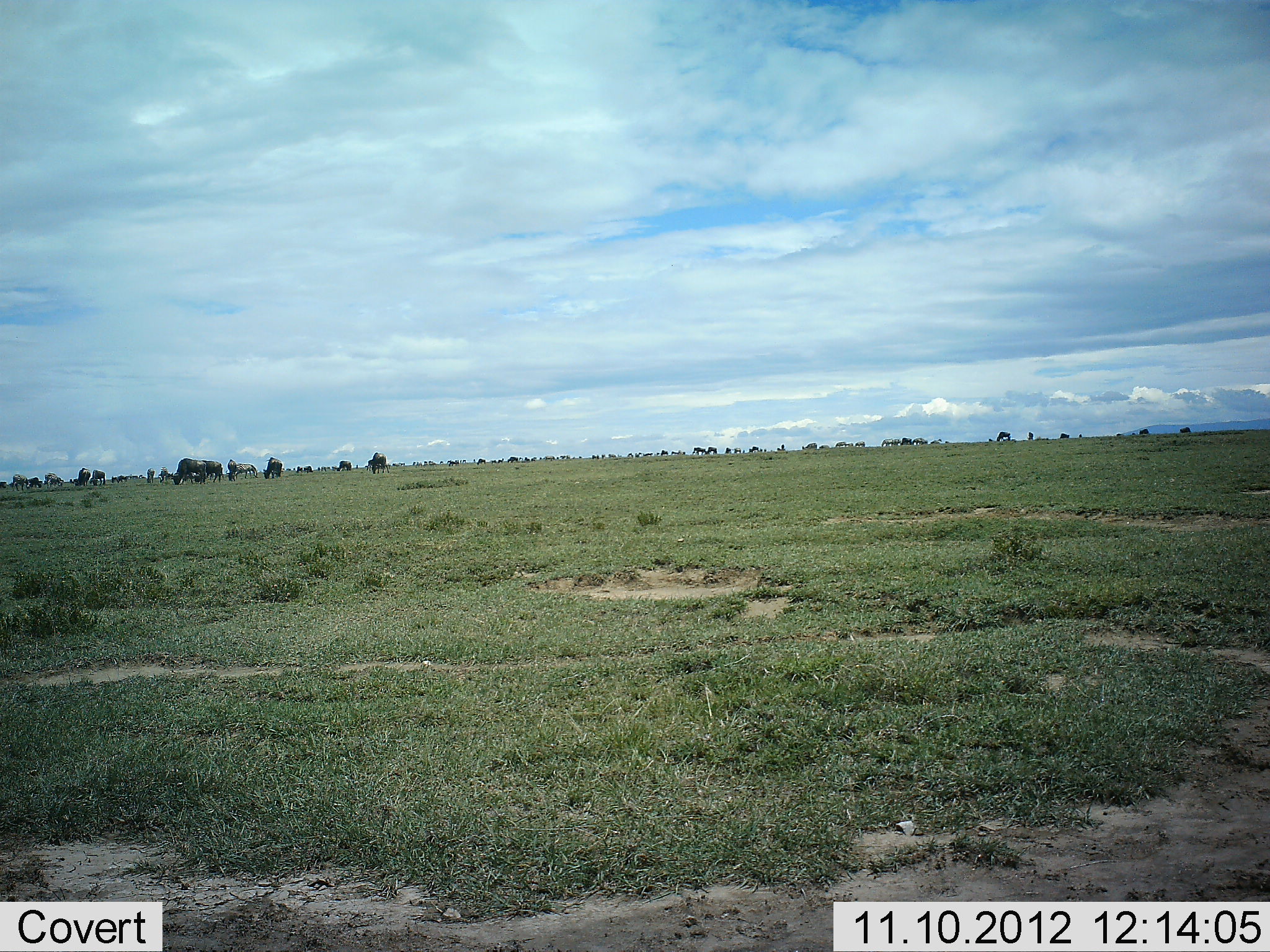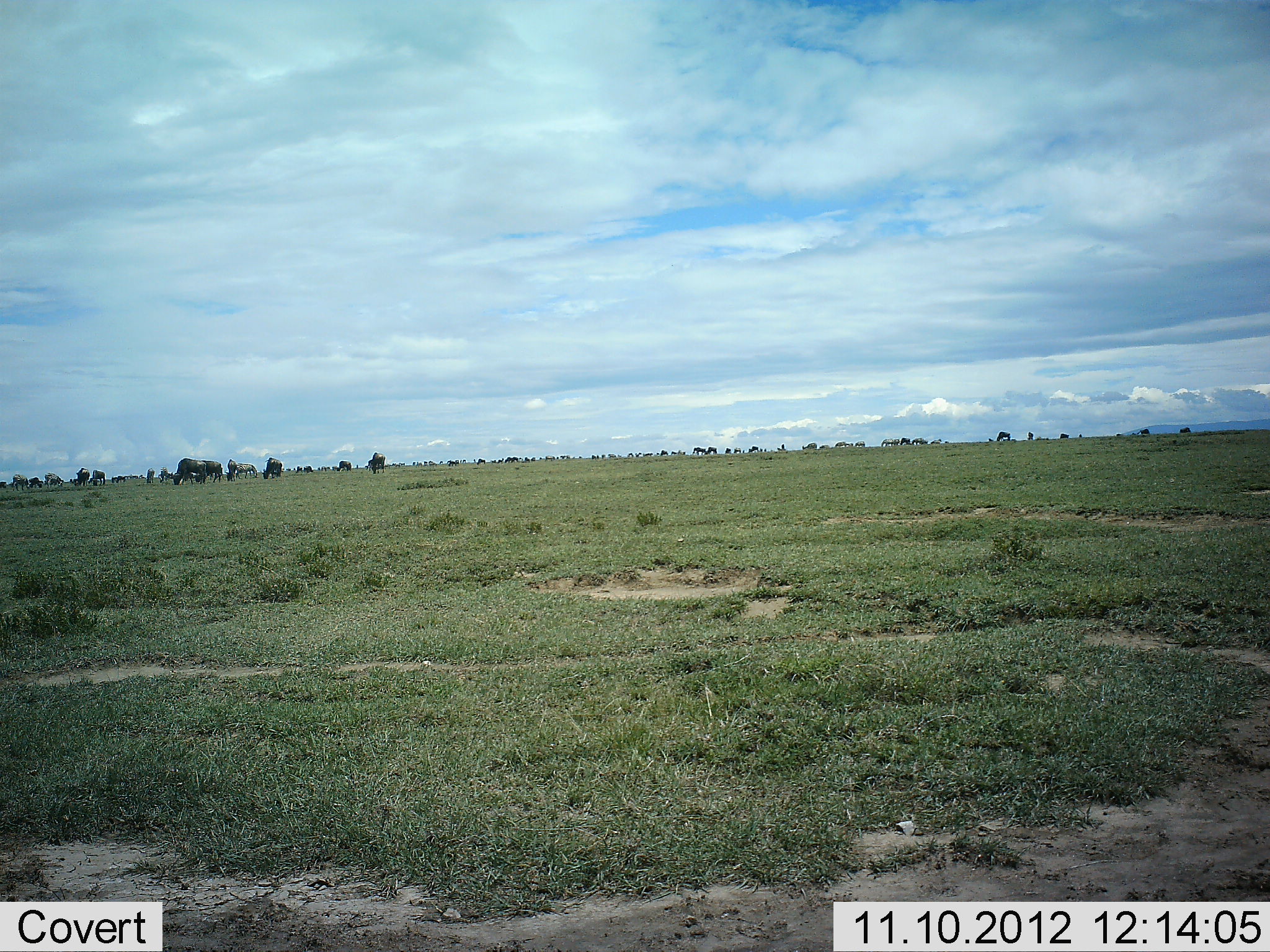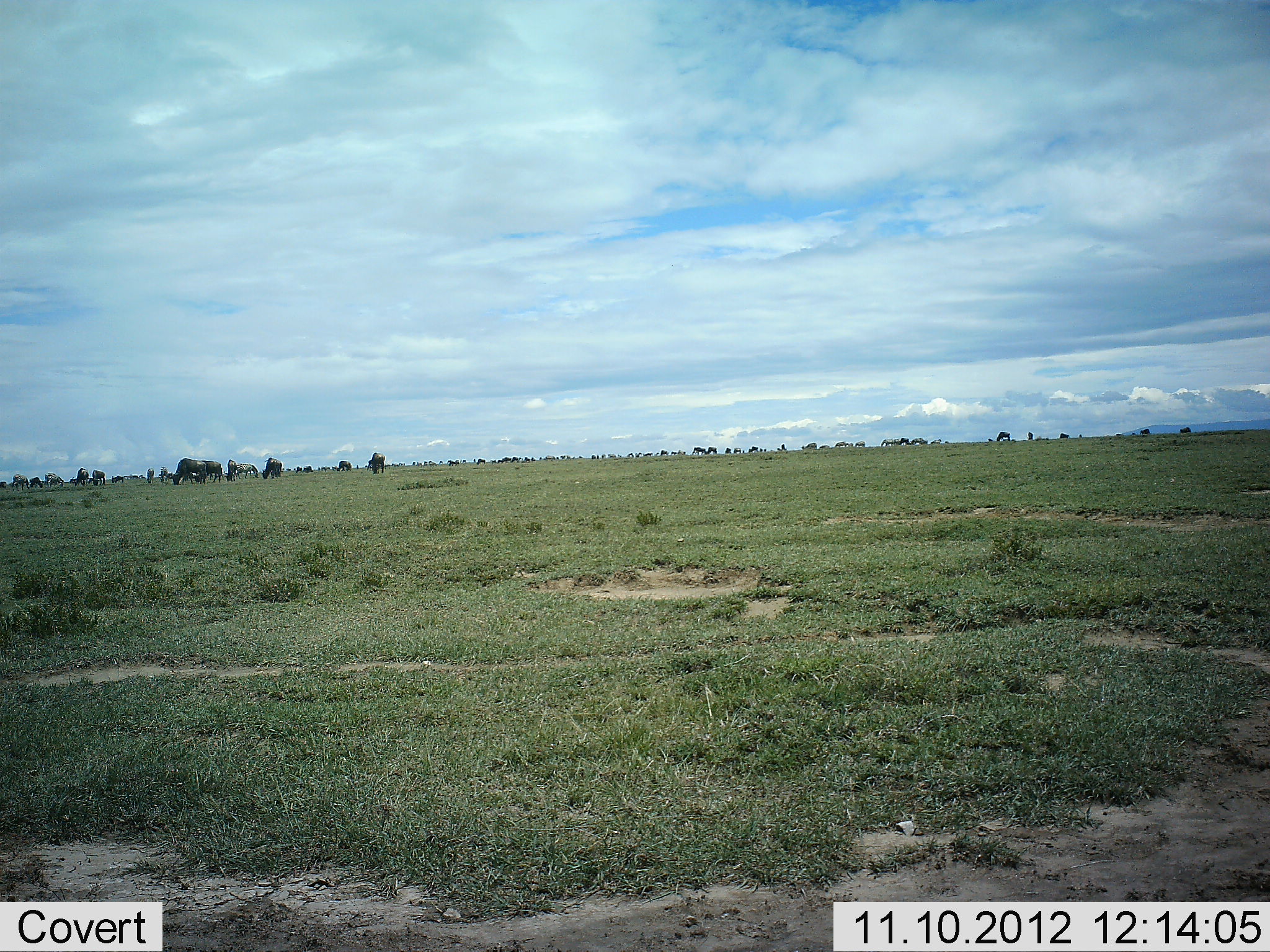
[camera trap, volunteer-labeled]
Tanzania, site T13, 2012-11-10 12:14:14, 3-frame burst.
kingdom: Animalia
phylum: Chordata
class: Mammalia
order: Artiodactyla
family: Bovidae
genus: Connochaetes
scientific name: Connochaetes taurinus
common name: blue wildebeest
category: wildebeest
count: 11-50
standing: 45%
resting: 0%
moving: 9%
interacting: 0%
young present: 0%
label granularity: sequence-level